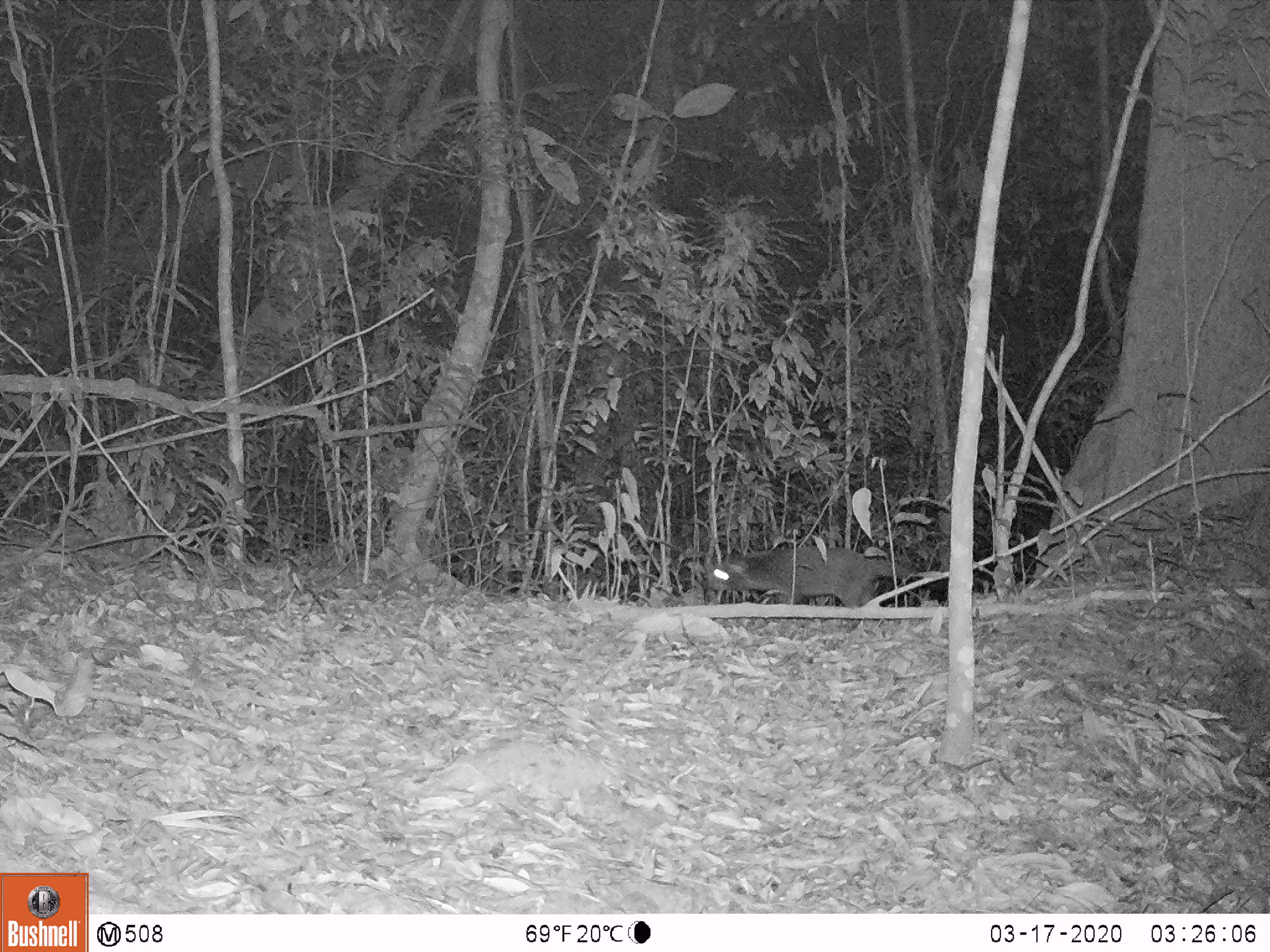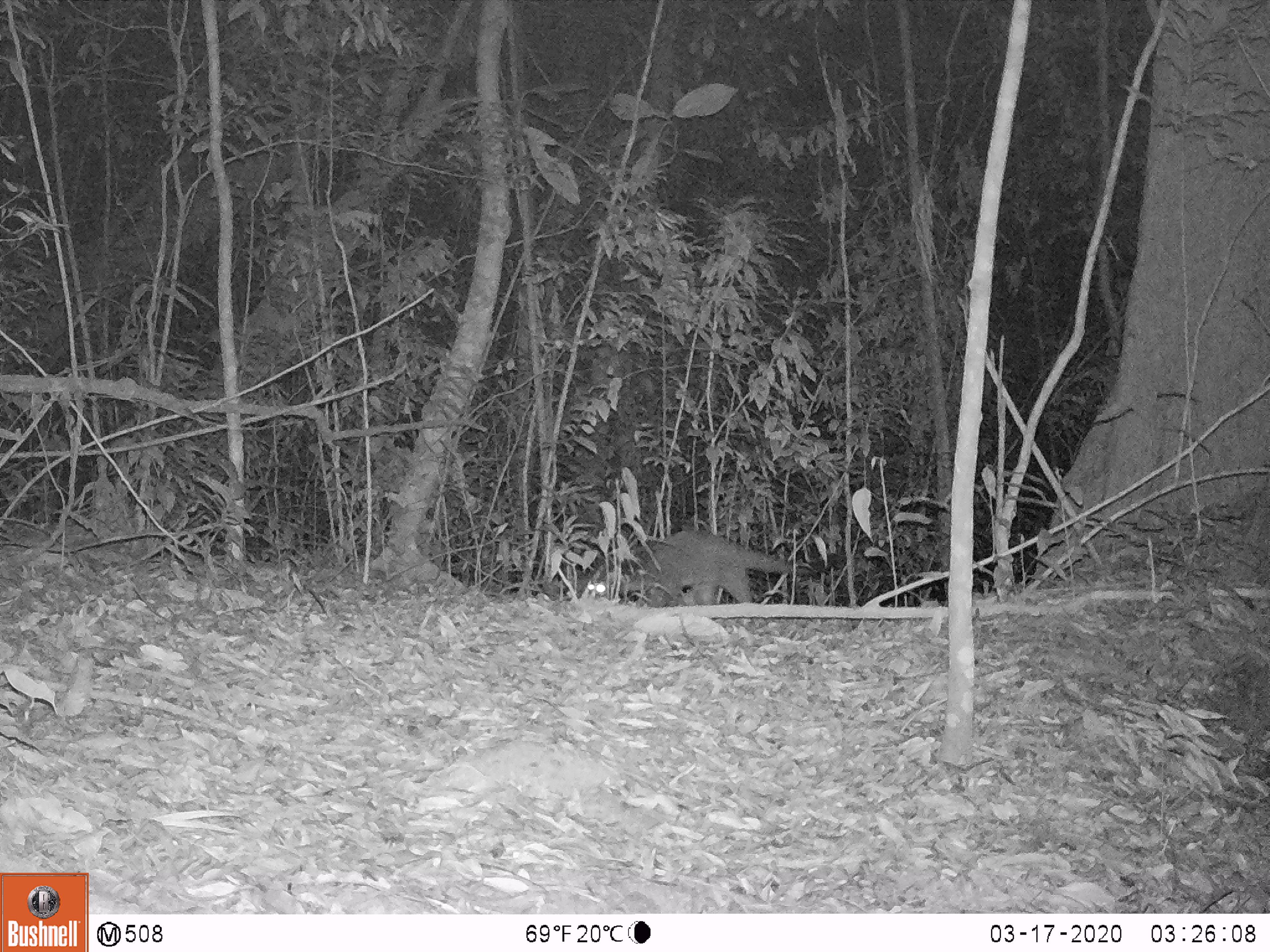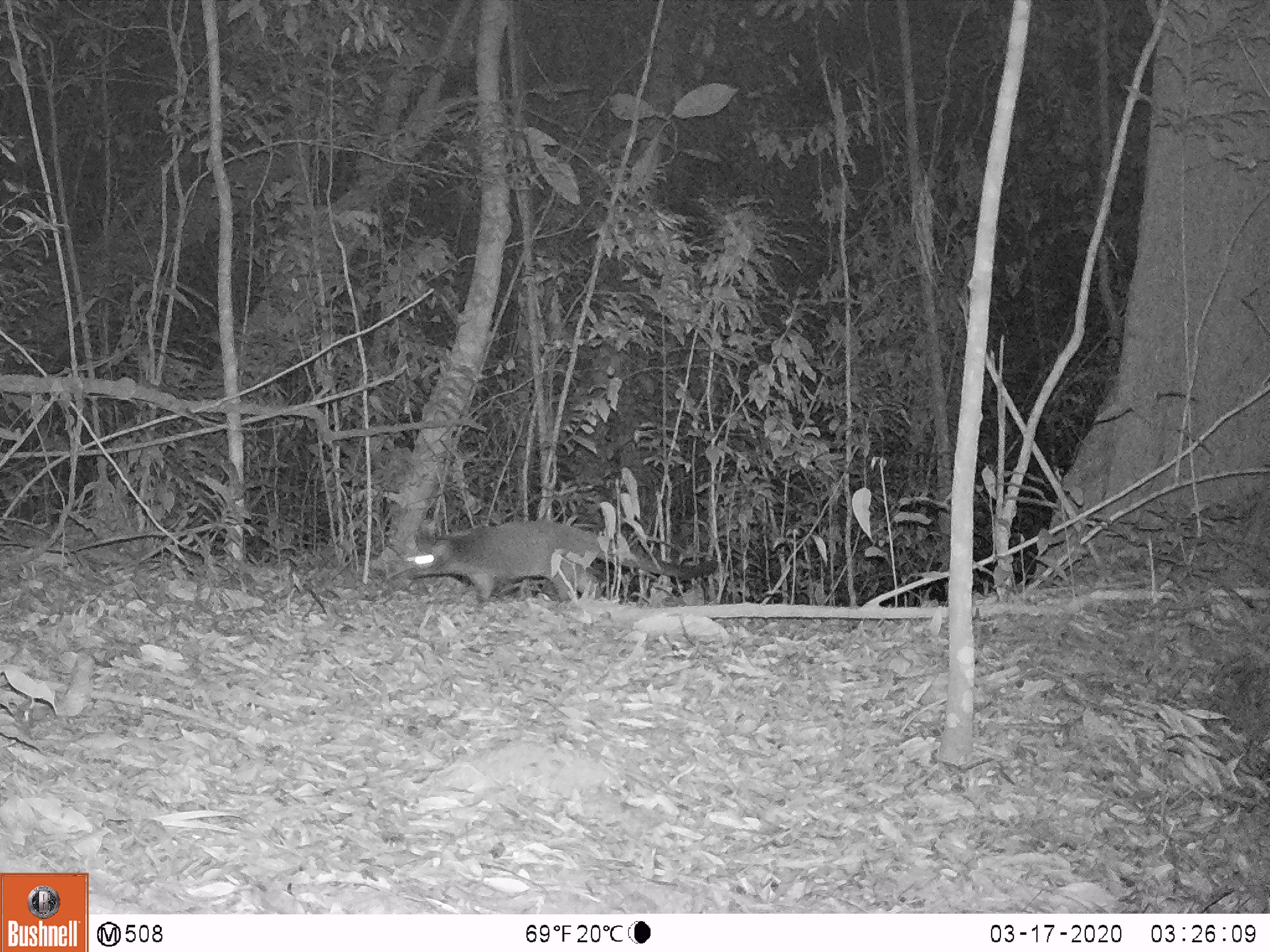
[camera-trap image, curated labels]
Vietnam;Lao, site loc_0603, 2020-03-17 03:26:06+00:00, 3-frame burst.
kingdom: Animalia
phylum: Chordata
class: Mammalia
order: Carnivora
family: Viverridae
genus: Paguma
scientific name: Paguma larvata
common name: masked palm civet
Masked palm civet (Paguma larvata). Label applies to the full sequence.